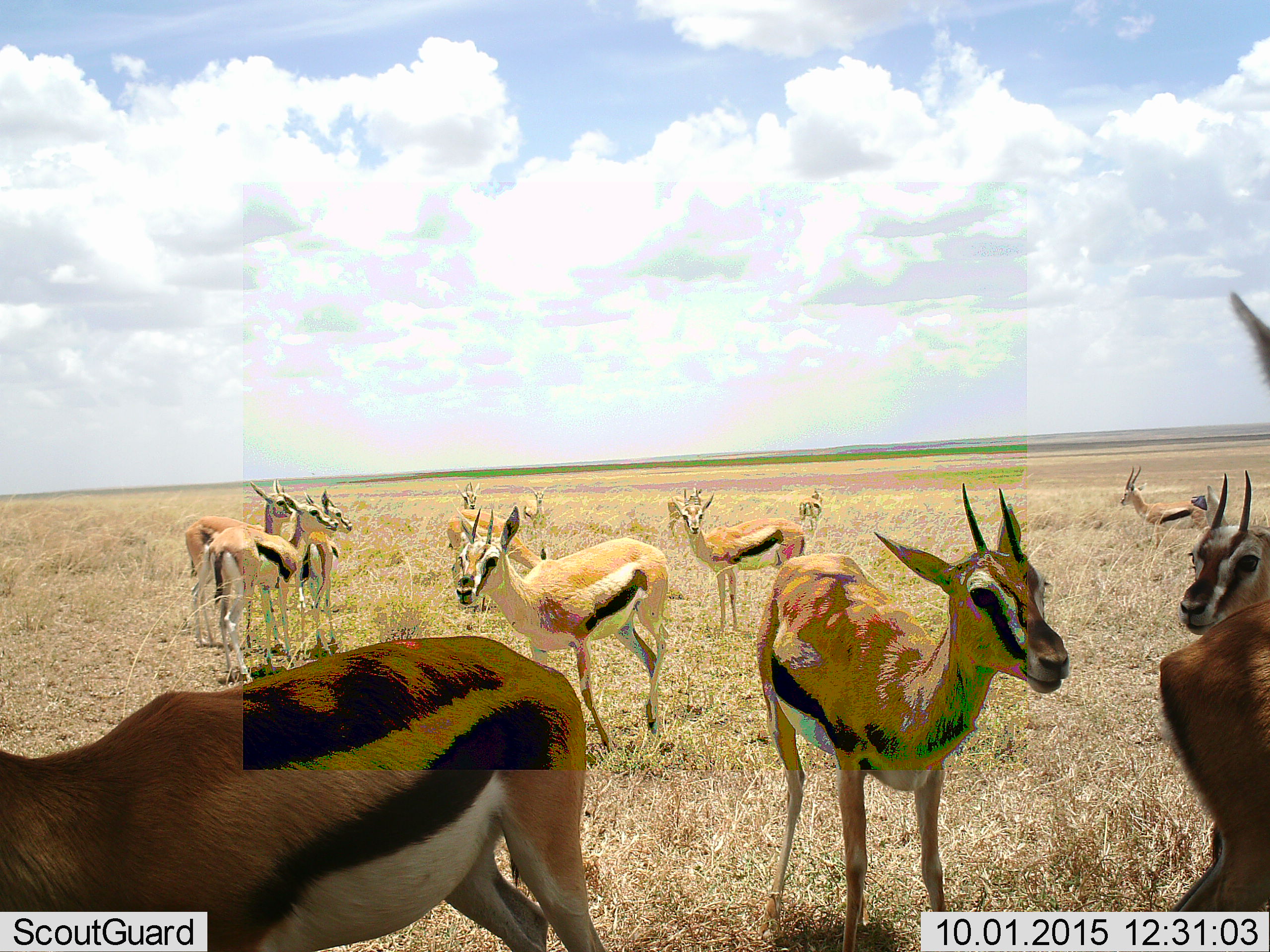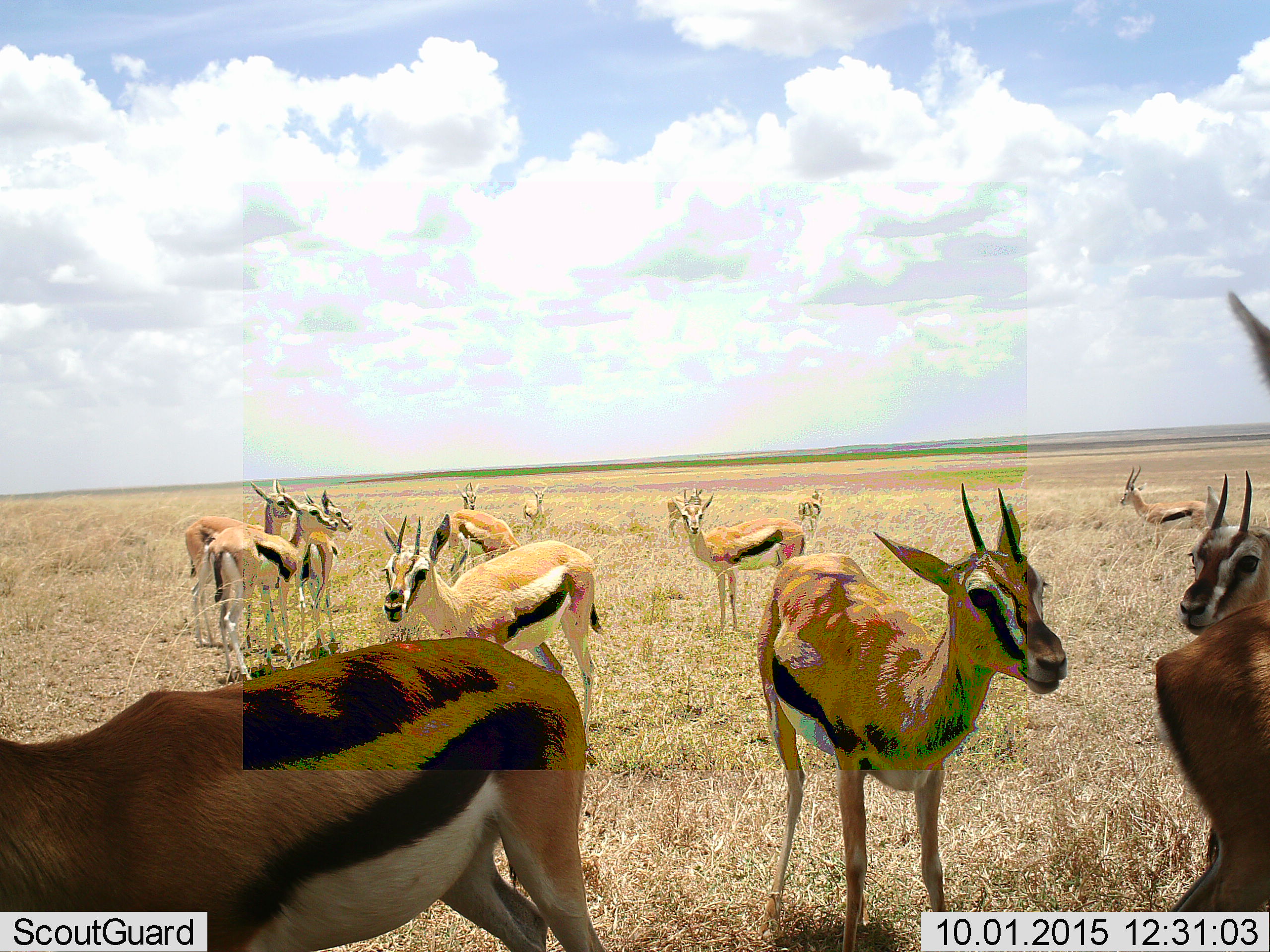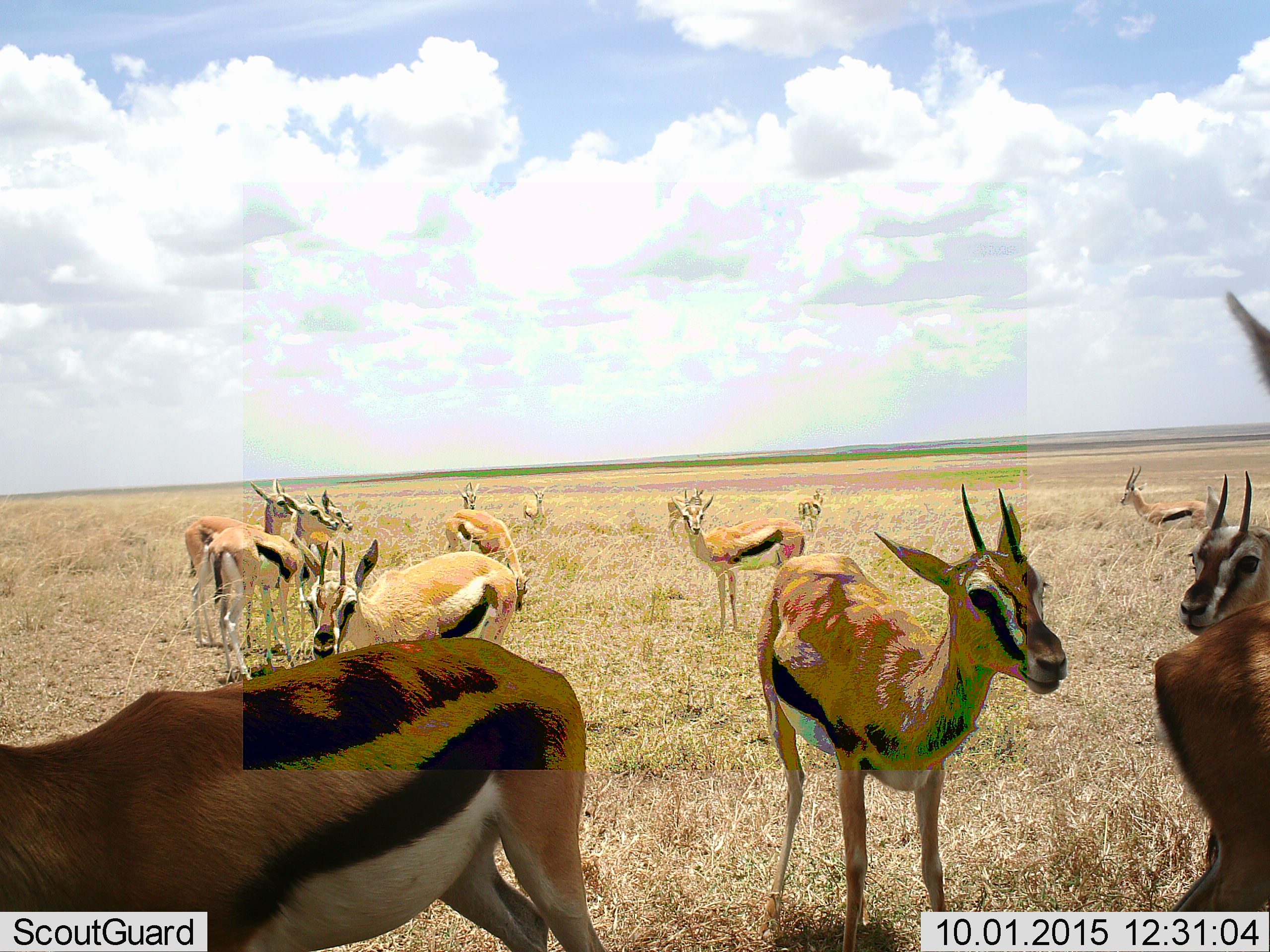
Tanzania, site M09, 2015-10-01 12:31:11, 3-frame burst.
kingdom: Animalia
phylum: Chordata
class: Mammalia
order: Artiodactyla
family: Bovidae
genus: Eudorcas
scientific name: Eudorcas thomsonii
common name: thomson's gazelle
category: gazellethomsons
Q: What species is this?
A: Gazellethomsons (thomson's gazelle) (Eudorcas thomsonii).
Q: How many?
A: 11-50.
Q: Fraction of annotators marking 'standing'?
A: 90%.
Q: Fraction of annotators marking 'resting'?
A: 10%.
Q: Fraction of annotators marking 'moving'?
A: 60%.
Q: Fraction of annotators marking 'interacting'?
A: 0%.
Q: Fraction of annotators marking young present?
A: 0%.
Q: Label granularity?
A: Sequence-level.